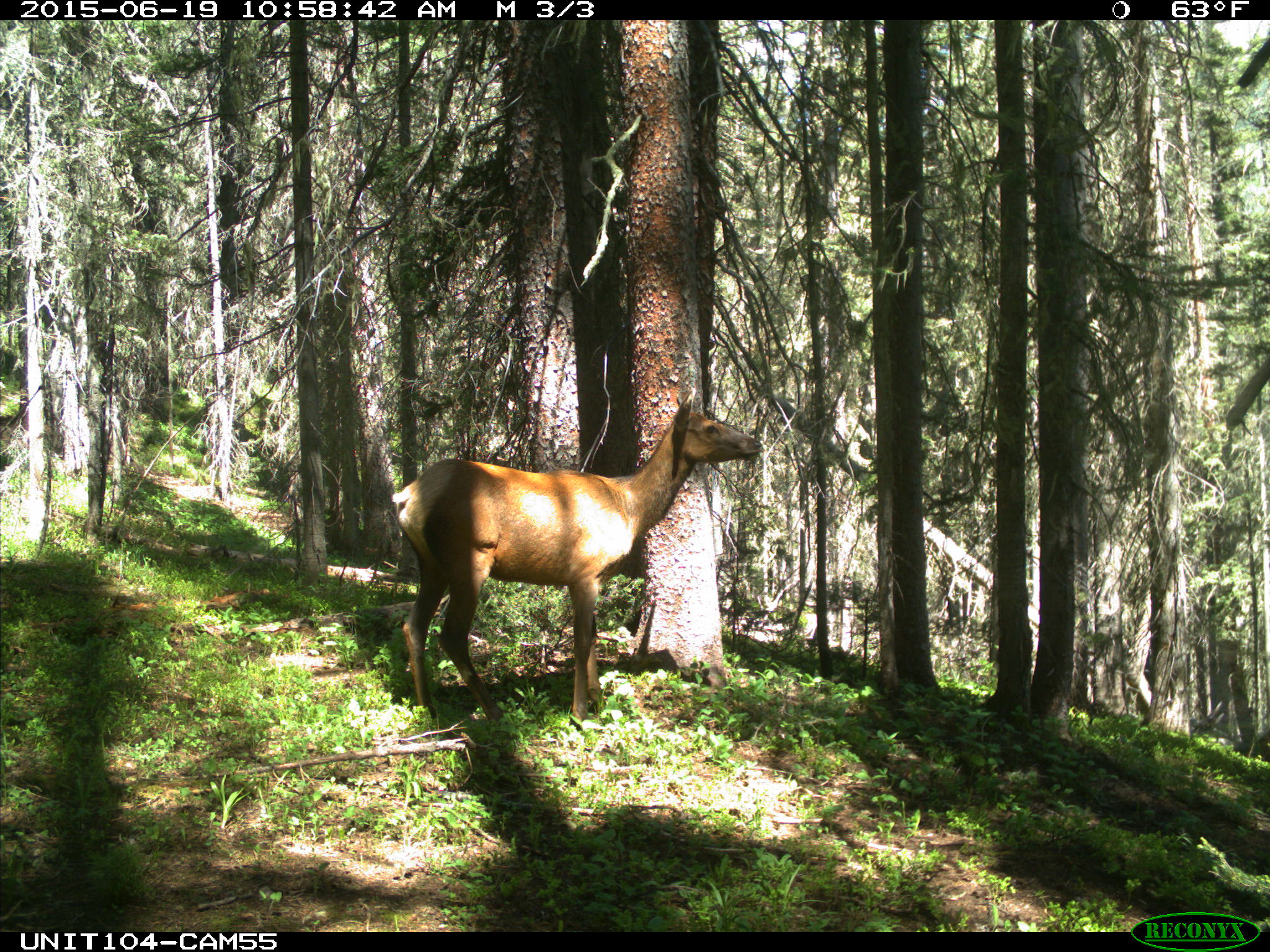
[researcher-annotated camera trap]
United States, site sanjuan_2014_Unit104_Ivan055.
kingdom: Animalia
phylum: Chordata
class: Mammalia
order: Artiodactyla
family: Cervidae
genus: Cervus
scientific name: Cervus elaphus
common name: red deer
Cervus elaphus (red deer).